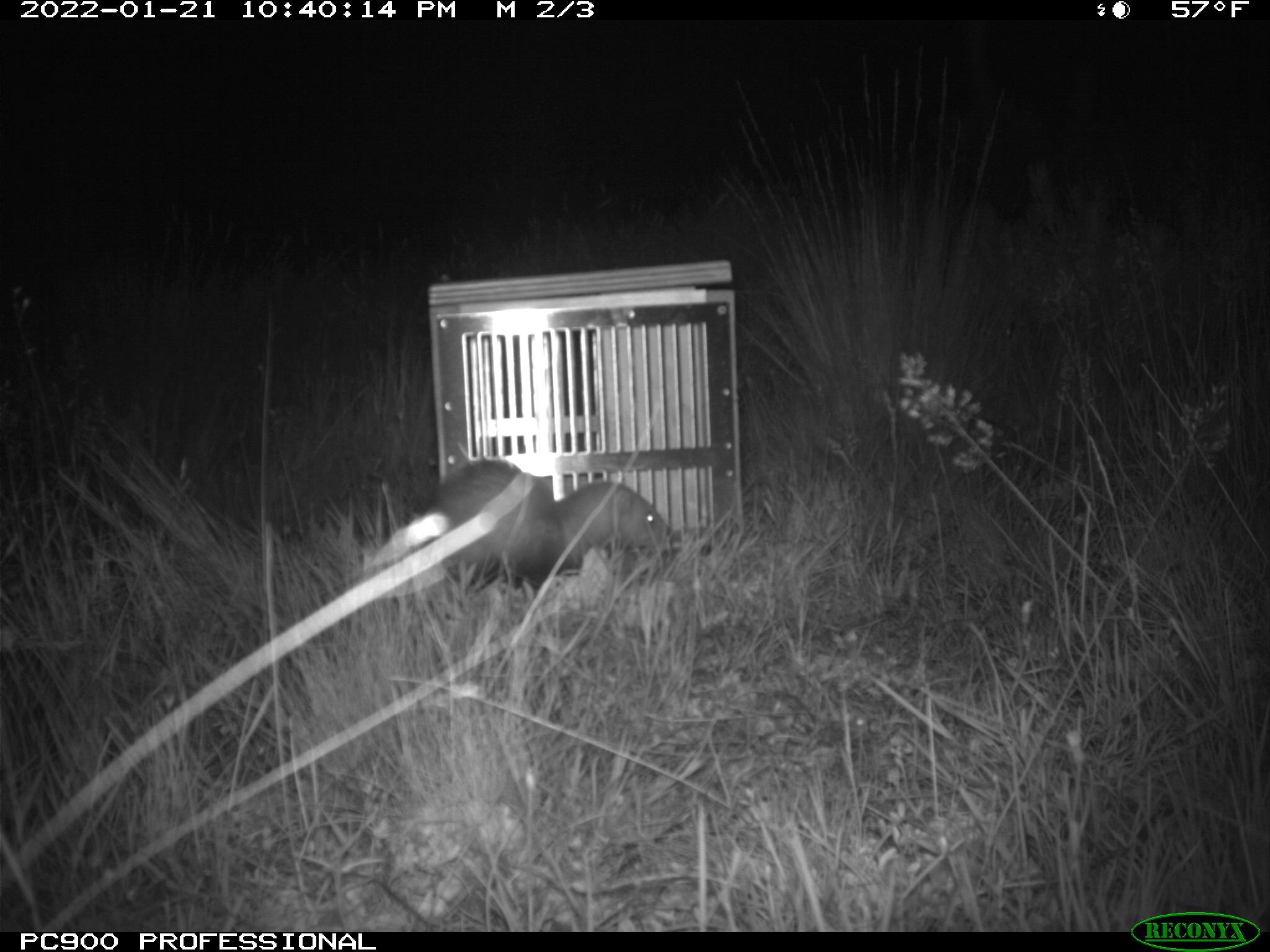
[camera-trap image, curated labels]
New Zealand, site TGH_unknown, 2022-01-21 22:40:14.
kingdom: Animalia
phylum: Chordata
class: Mammalia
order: Carnivora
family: Mustelidae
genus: Mustela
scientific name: Mustela furo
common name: ferret